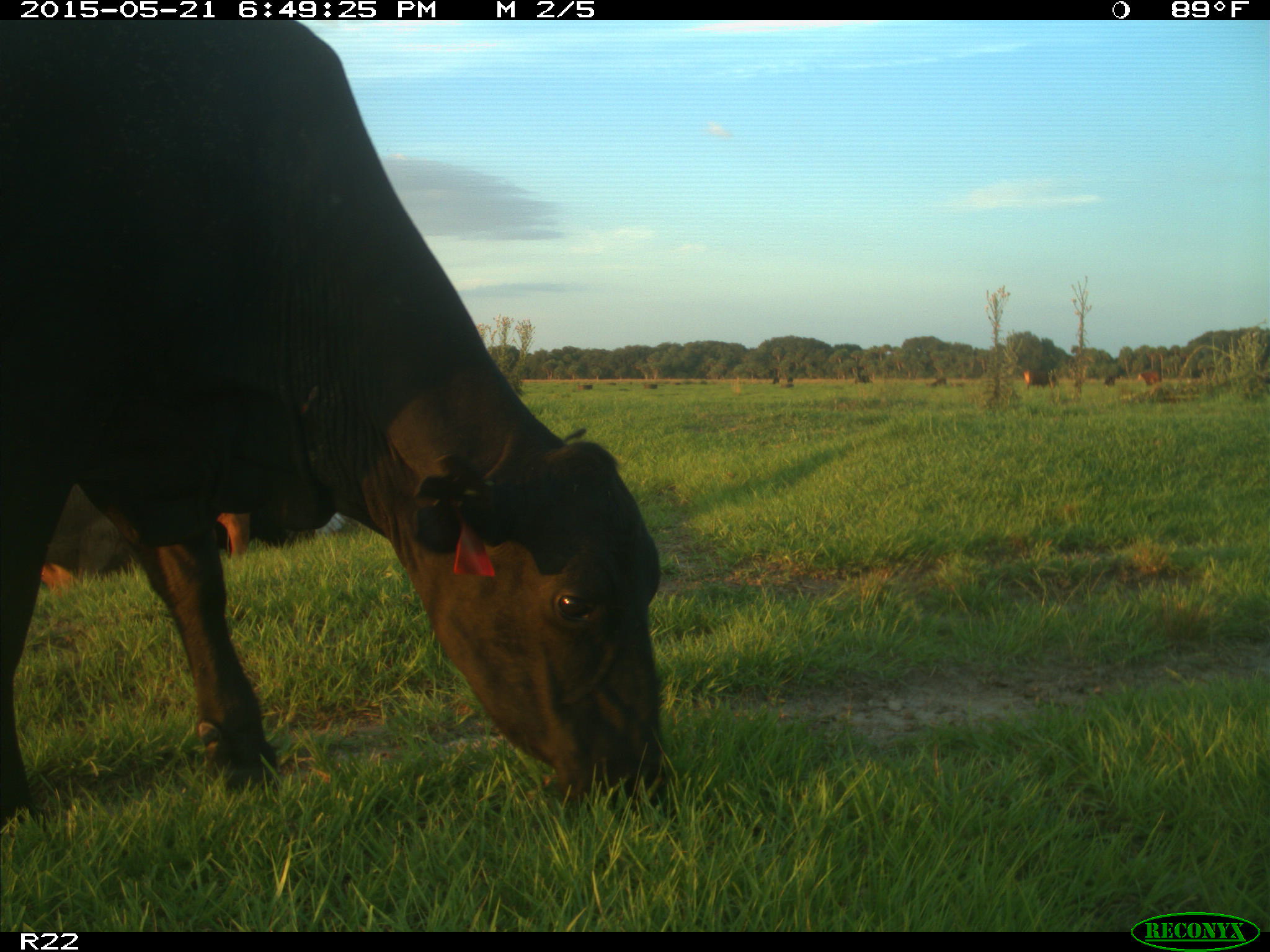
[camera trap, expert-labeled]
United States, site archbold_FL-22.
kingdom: Animalia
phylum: Chordata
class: Mammalia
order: Artiodactyla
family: Bovidae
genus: Bos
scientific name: Bos taurus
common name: domestic cow